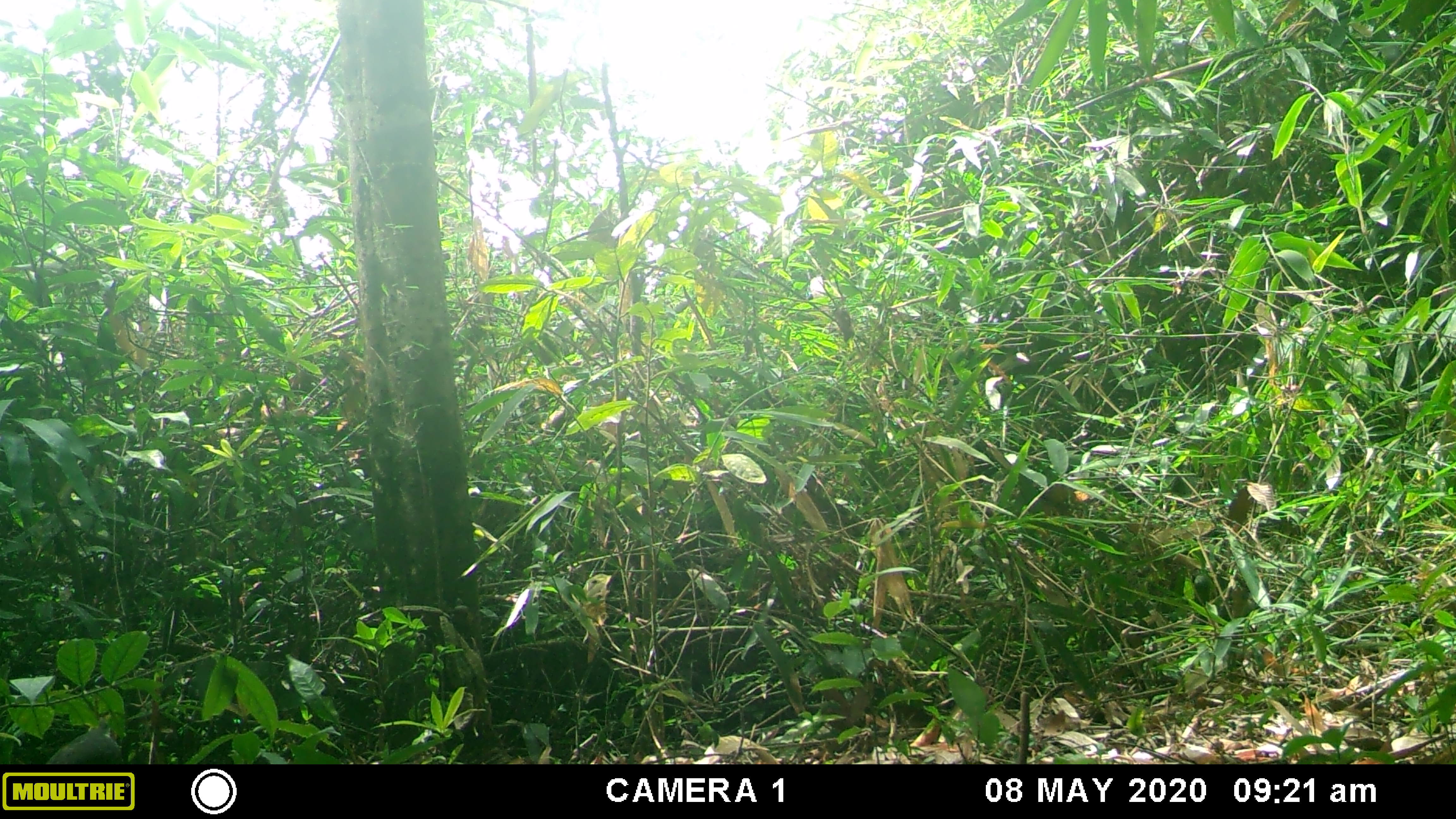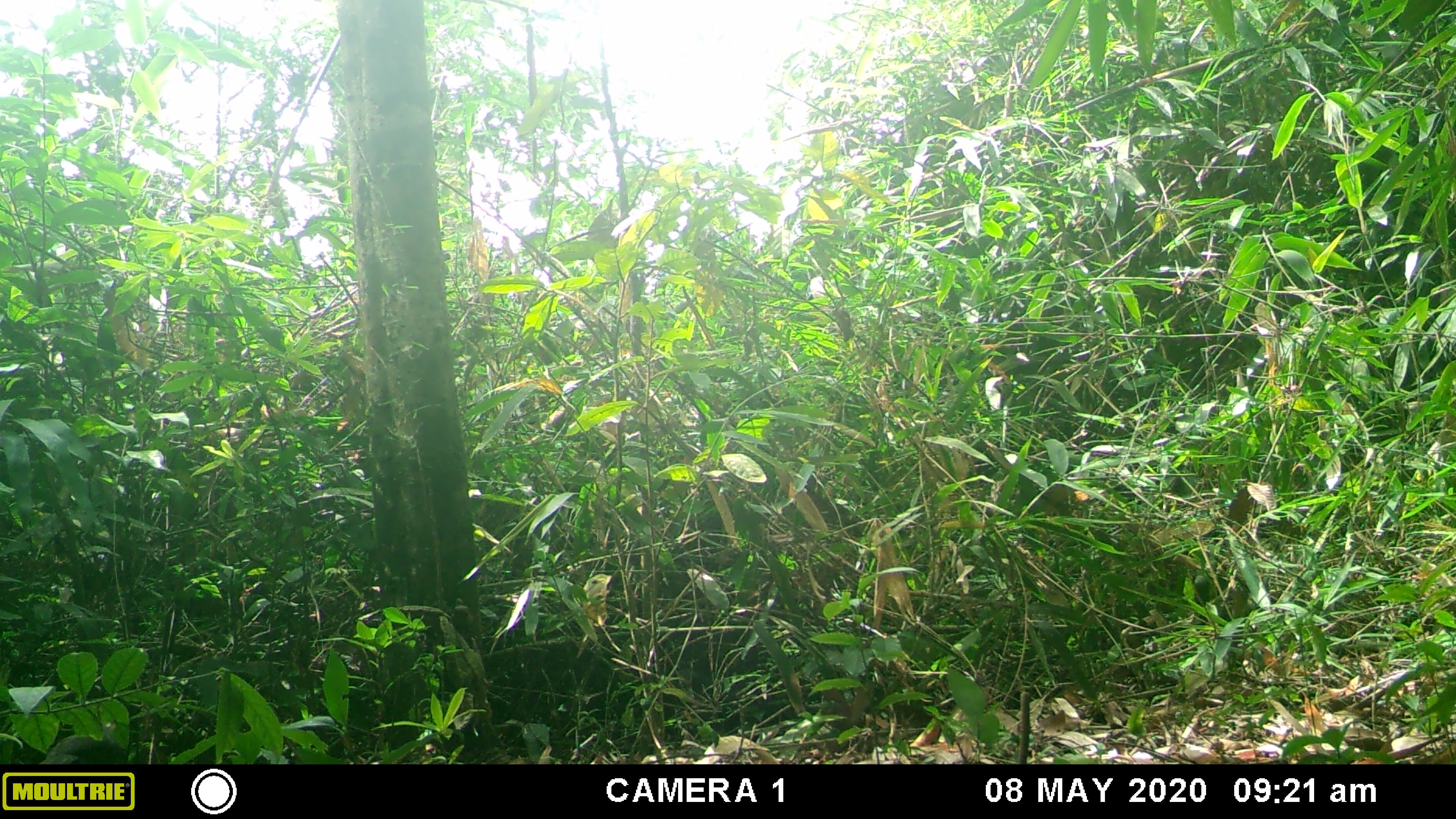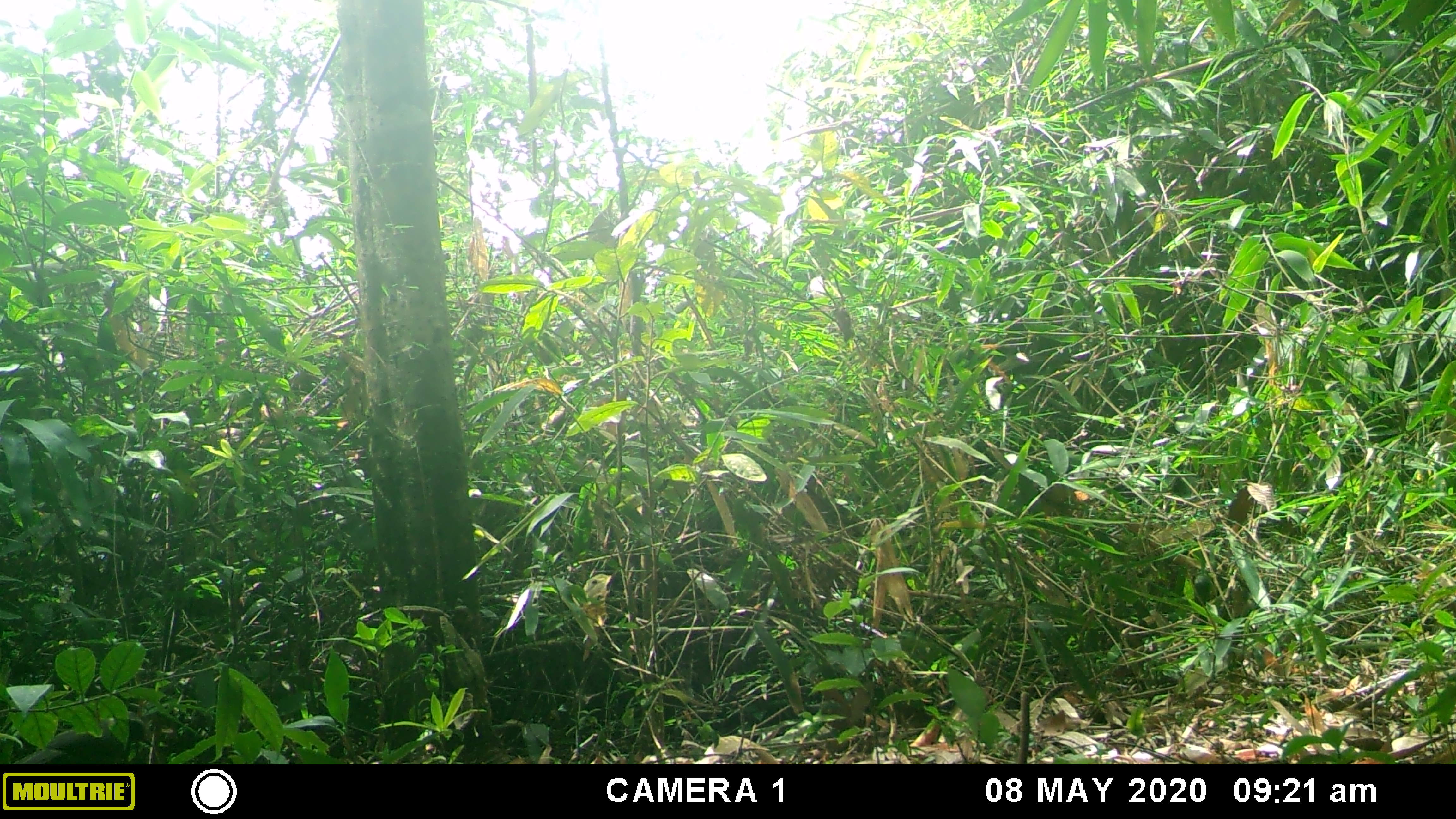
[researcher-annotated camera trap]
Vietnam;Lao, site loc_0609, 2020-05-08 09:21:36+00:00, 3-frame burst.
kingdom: Animalia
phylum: Chordata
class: Aves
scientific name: Aves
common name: bird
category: unidentified bird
Unidentified bird (bird) (Aves). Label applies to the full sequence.